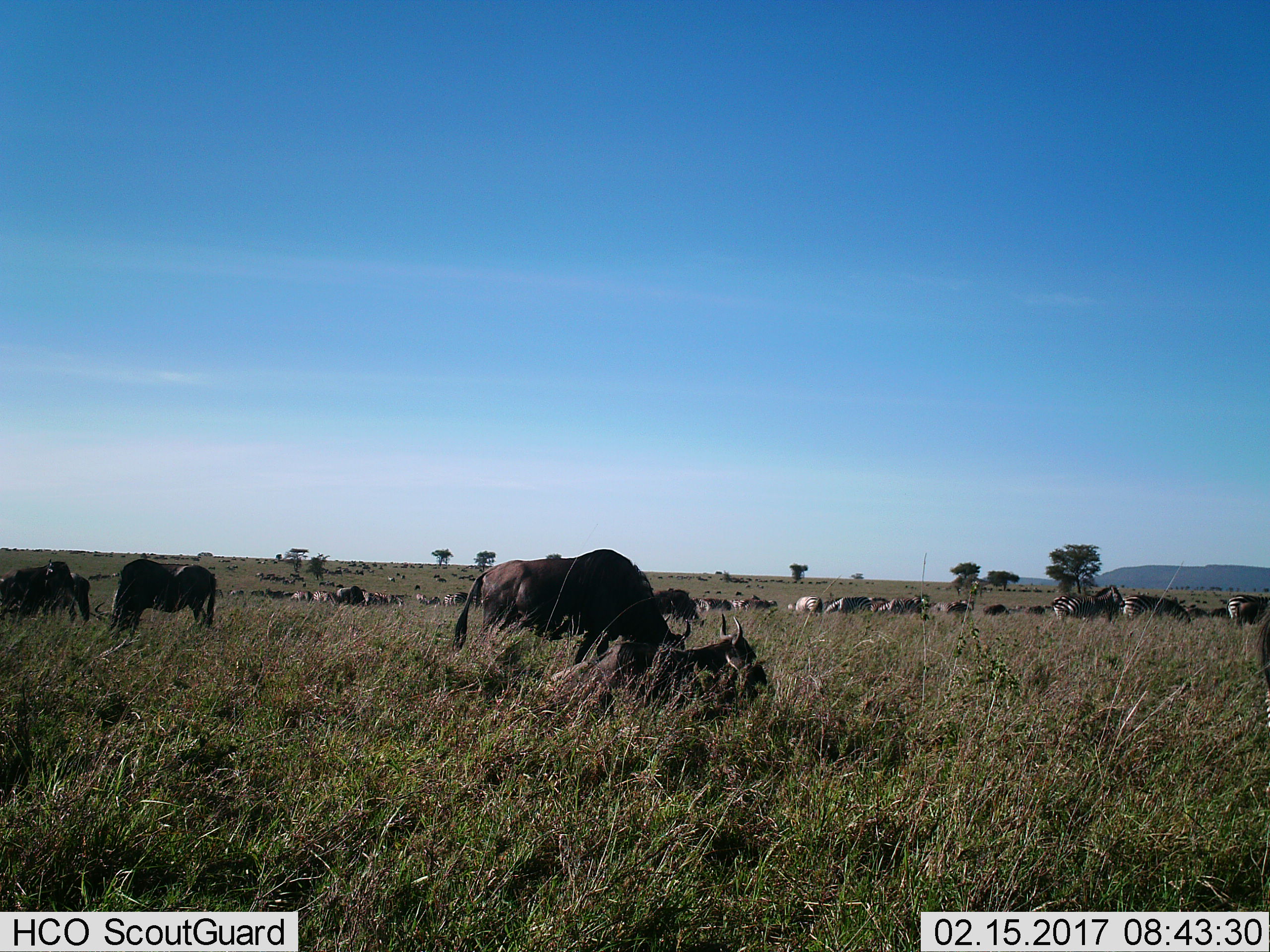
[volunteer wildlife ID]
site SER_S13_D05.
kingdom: Animalia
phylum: Chordata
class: Mammalia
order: Artiodactyla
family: Bovidae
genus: Connochaetes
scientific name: Connochaetes taurinus taurinus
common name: blue wildebeest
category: wildebeestblue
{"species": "wildebeestblue (blue wildebeest) (Connochaetes taurinus taurinus)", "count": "11-50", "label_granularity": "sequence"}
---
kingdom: Animalia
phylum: Chordata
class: Mammalia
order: Perissodactyla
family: Equidae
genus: Equus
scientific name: Equus quagga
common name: plains zebra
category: zebraplains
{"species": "zebraplains (plains zebra) (Equus quagga)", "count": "11-50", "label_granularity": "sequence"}